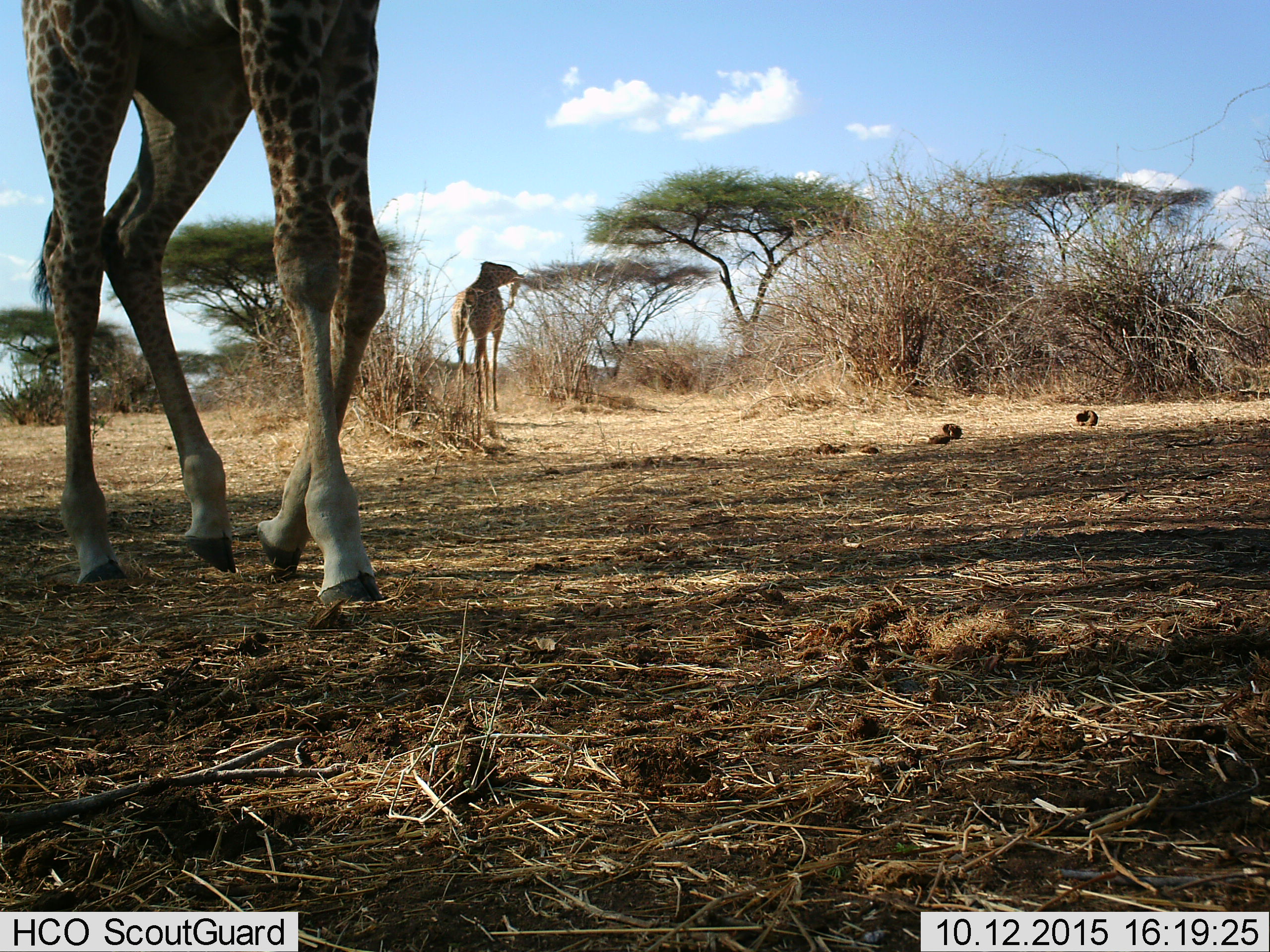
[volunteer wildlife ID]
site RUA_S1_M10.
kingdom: Animalia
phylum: Chordata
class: Mammalia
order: Artiodactyla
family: Giraffidae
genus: Giraffa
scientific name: Giraffa camelopardalis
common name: giraffe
Giraffe (Giraffa camelopardalis), count 2. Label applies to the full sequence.